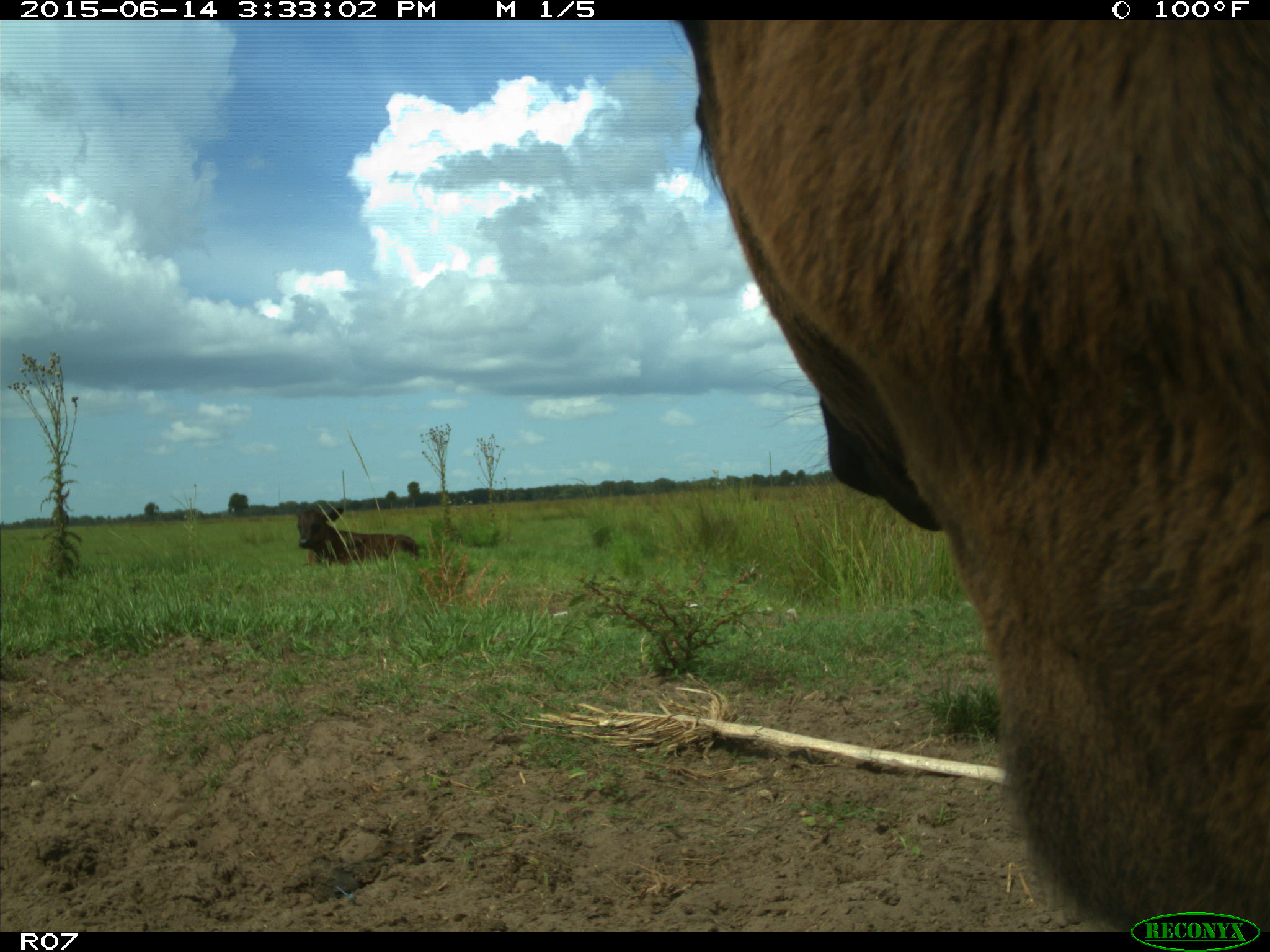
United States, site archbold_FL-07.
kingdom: Animalia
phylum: Chordata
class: Mammalia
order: Artiodactyla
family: Bovidae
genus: Bos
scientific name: Bos taurus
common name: domestic cow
Bos taurus (domestic cow).